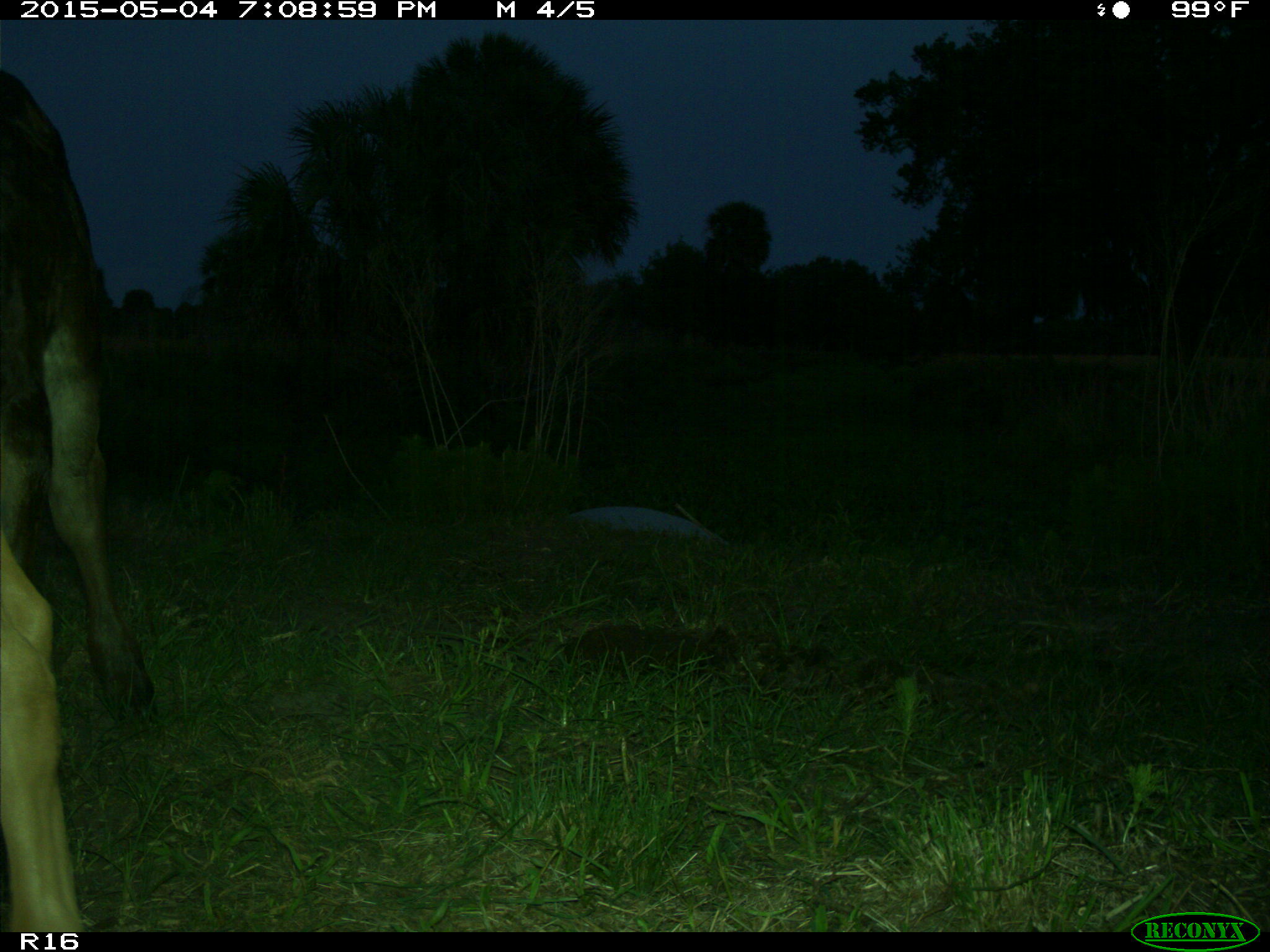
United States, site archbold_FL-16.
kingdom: Animalia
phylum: Chordata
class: Mammalia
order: Artiodactyla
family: Bovidae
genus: Bos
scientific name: Bos taurus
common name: domestic cow